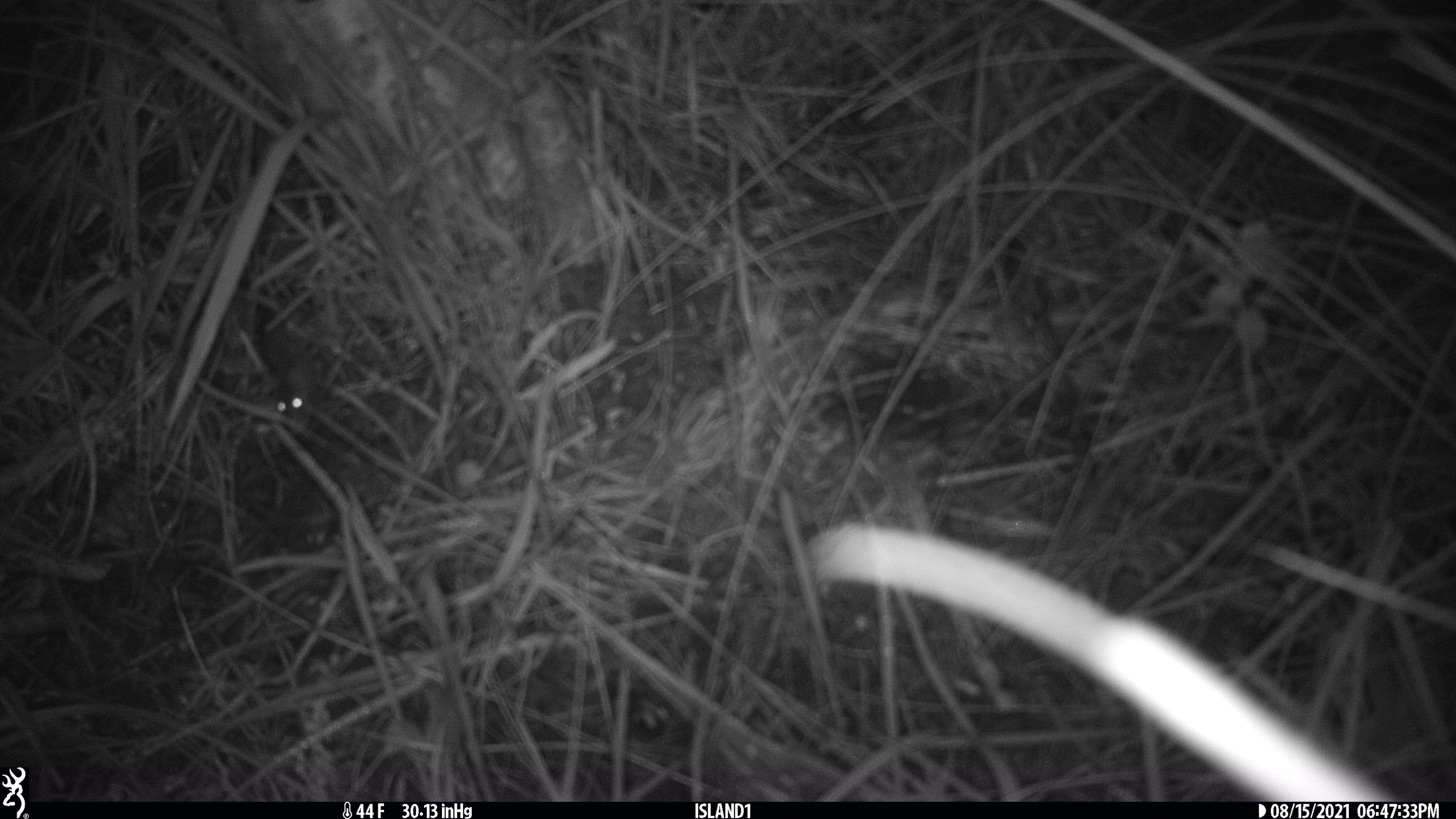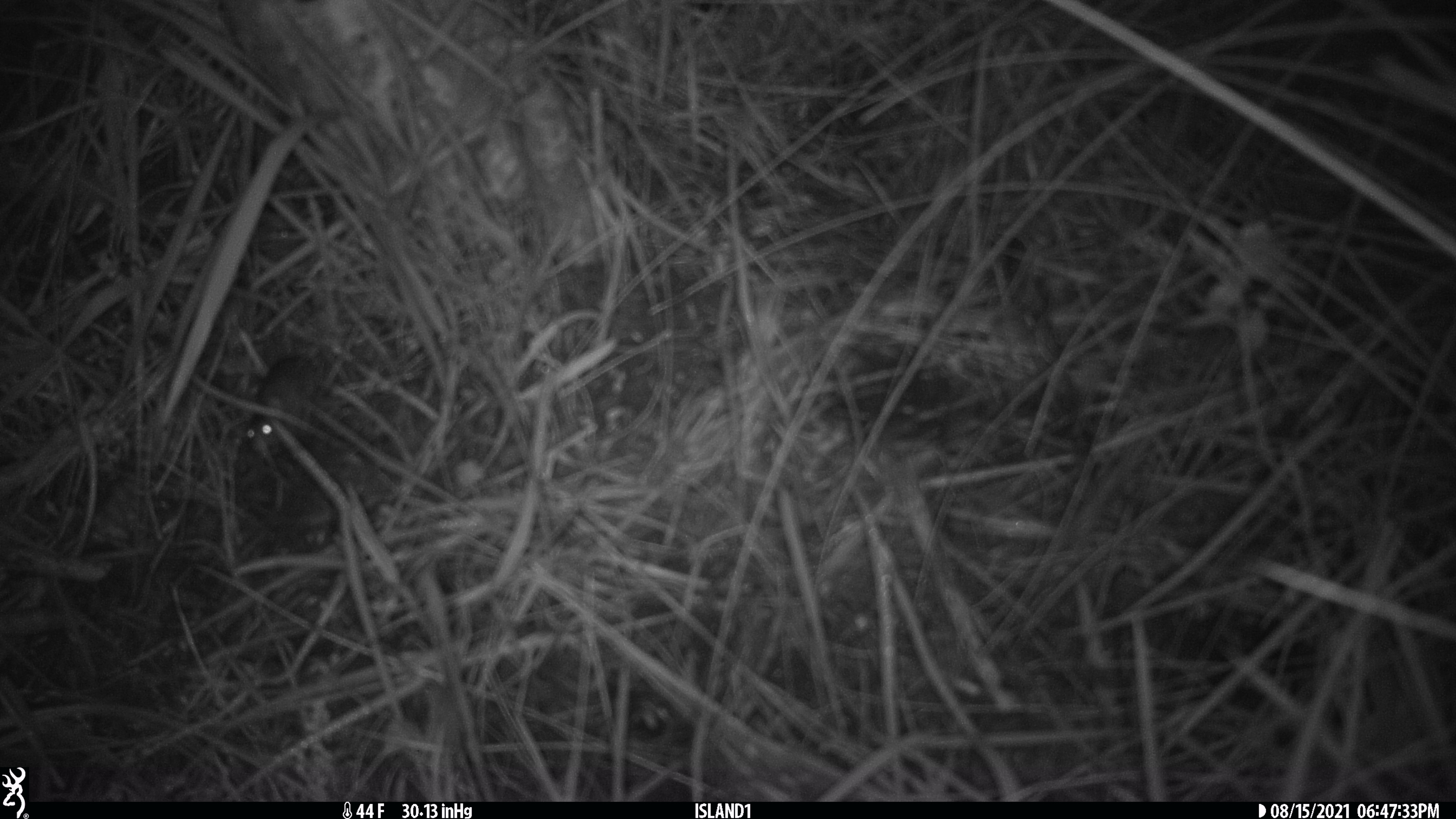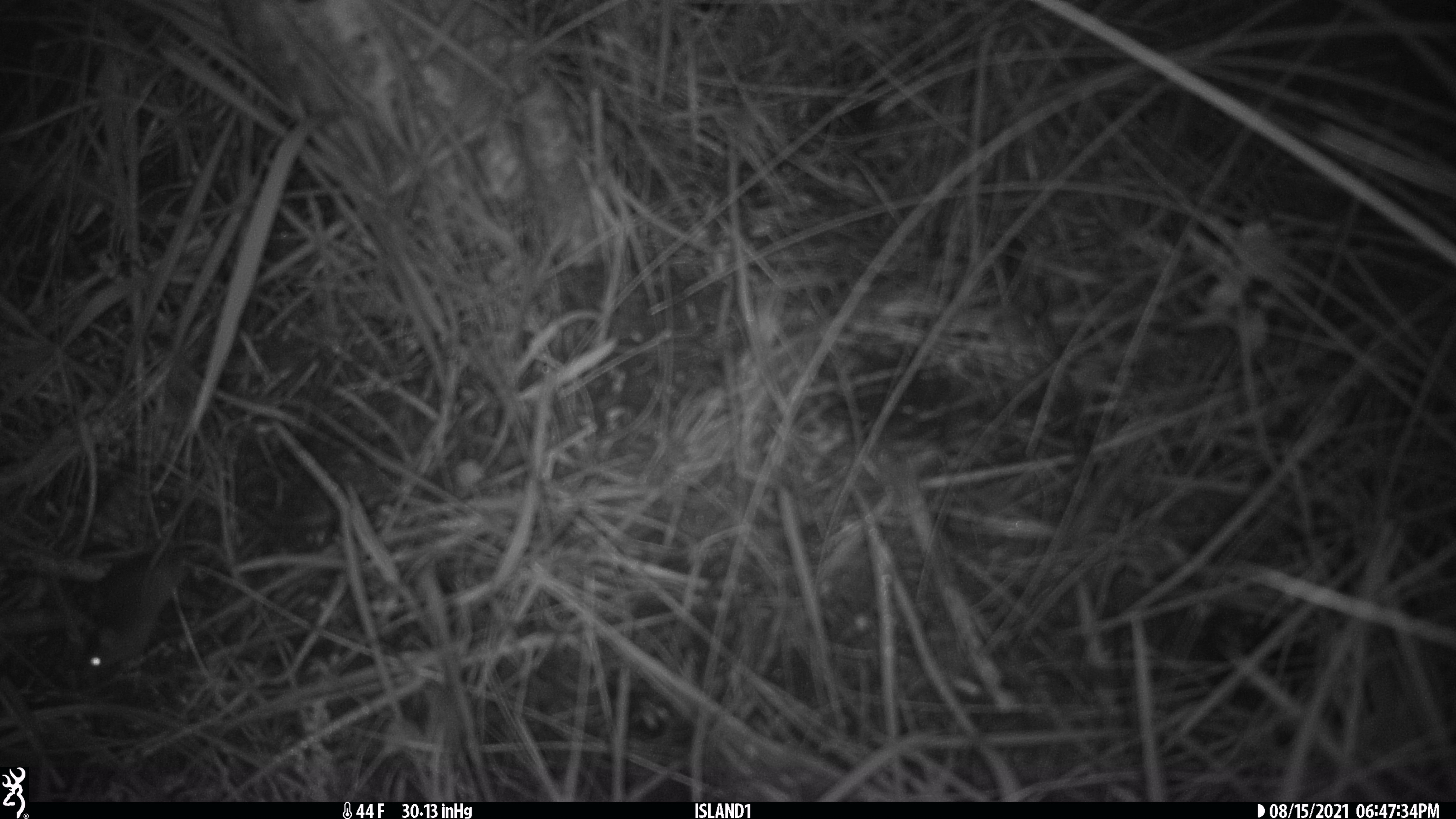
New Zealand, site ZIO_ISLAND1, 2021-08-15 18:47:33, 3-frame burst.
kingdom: Animalia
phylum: Chordata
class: Mammalia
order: Rodentia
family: Muridae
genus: Mus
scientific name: Mus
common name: mouse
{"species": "mouse (Mus)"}